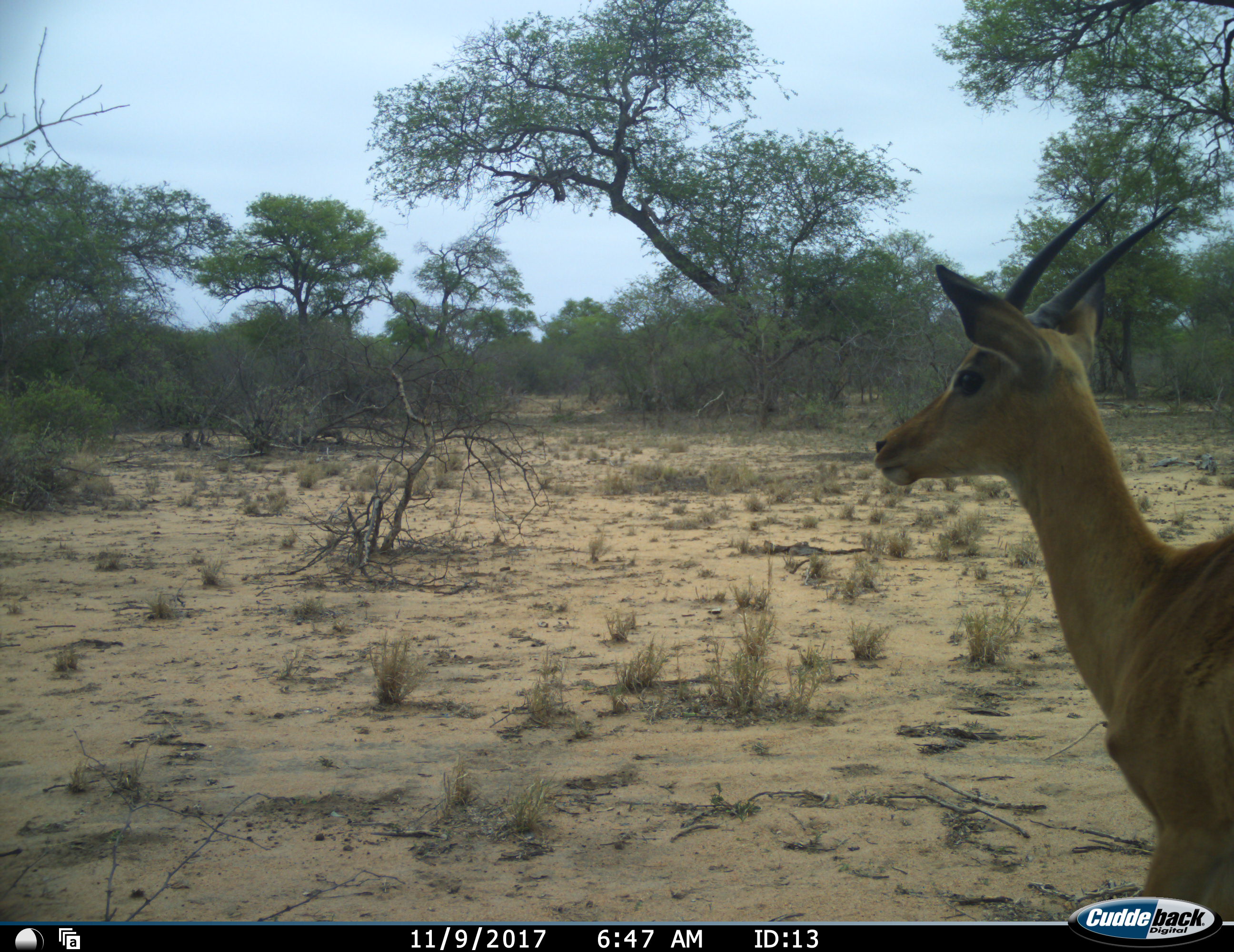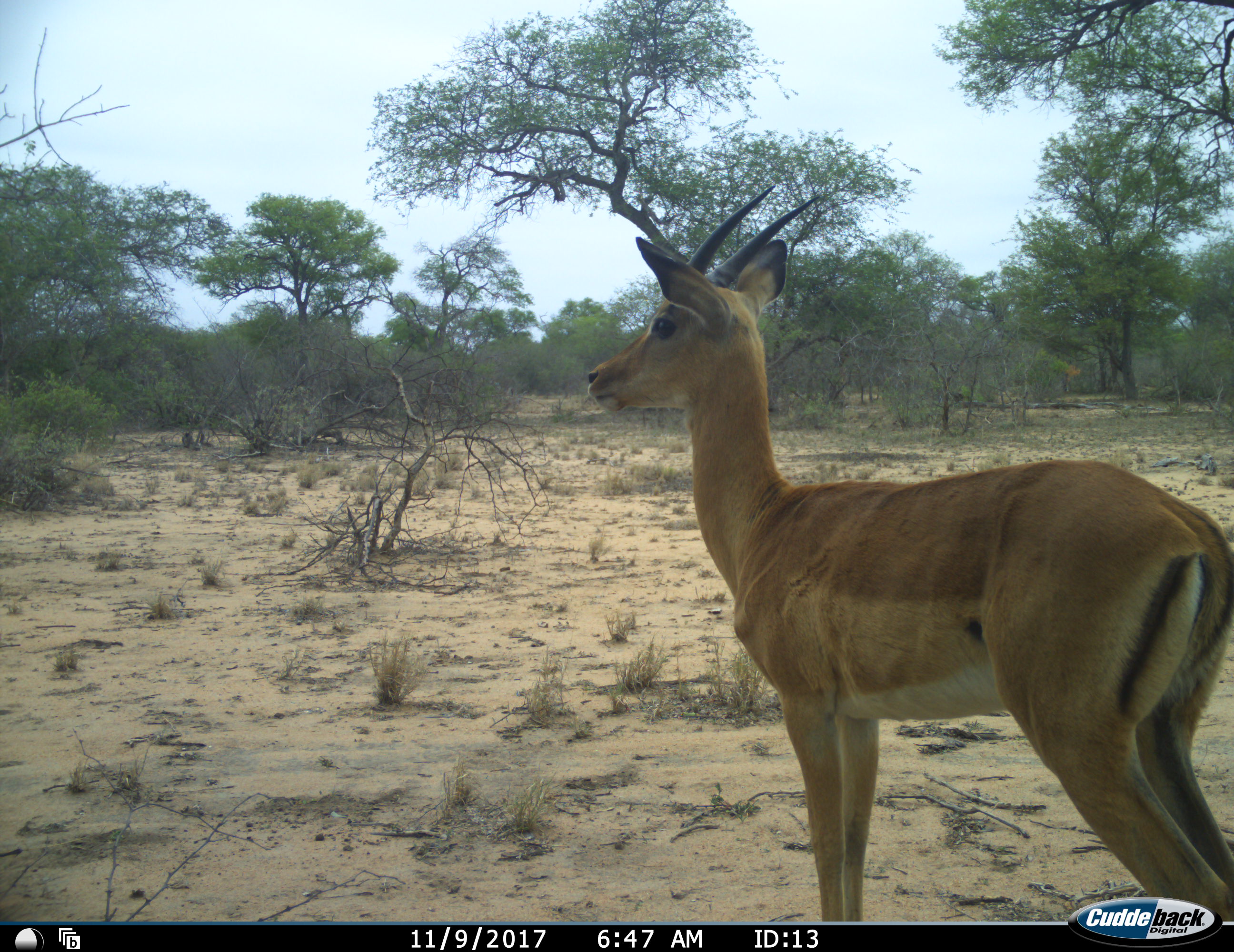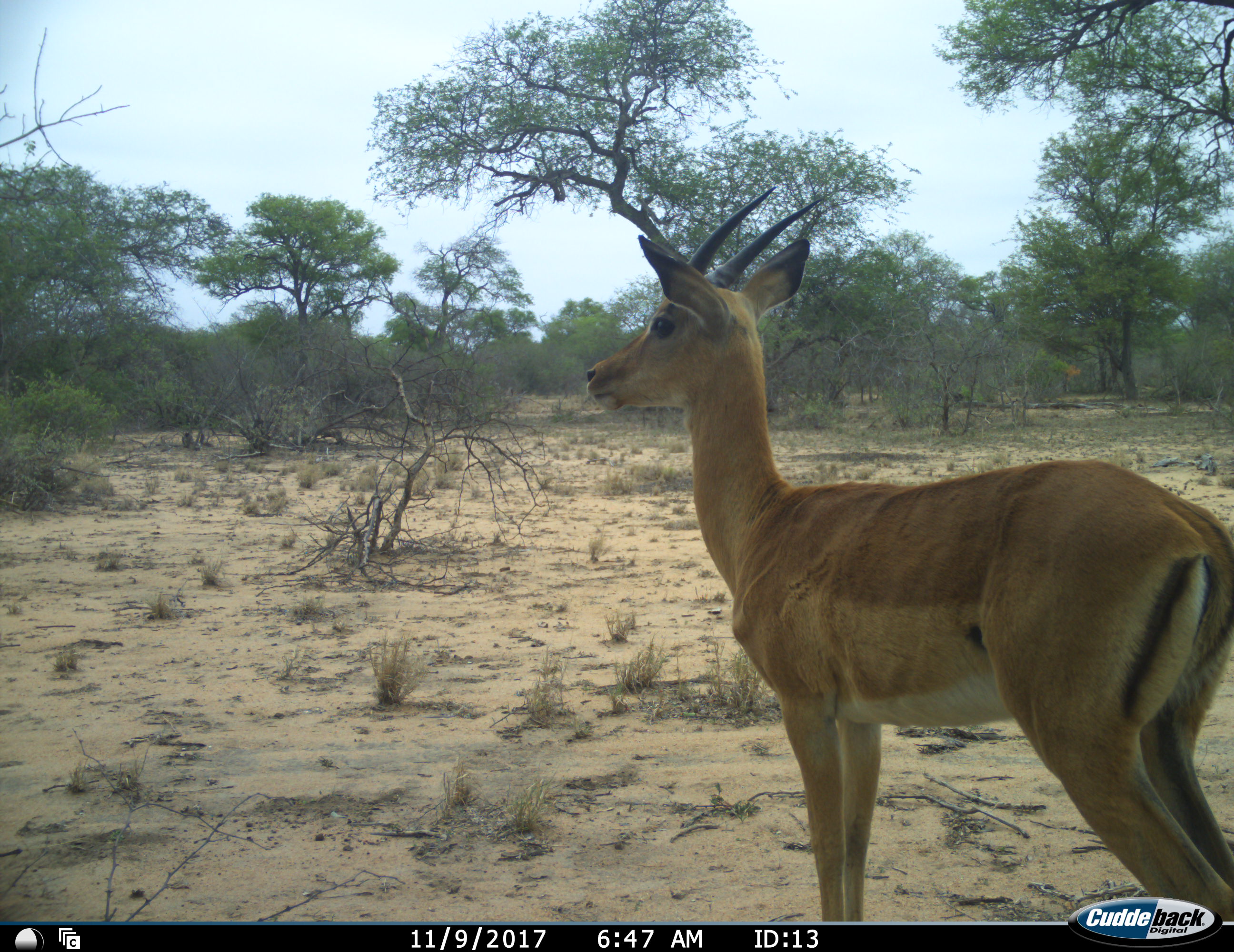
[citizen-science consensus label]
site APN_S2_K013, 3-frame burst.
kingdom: Animalia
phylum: Chordata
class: Mammalia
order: Artiodactyla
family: Bovidae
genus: Aepyceros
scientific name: Aepyceros melampus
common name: impala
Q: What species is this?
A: Impala (Aepyceros melampus).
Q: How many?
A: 1.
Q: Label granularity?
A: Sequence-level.